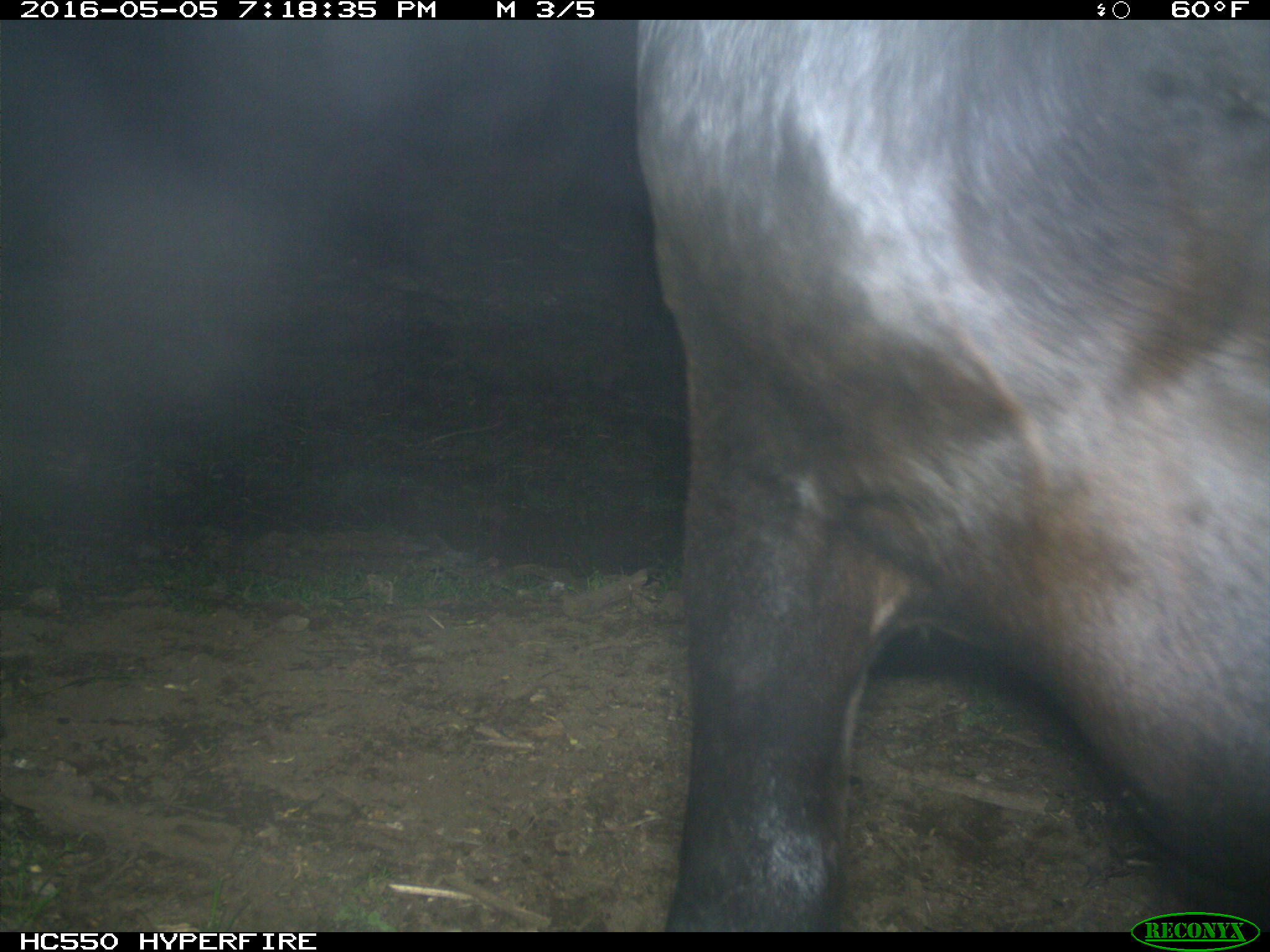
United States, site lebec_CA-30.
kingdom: Animalia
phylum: Chordata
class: Mammalia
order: Artiodactyla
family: Bovidae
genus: Bos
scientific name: Bos taurus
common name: domestic cow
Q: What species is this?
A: Bos taurus (domestic cow).